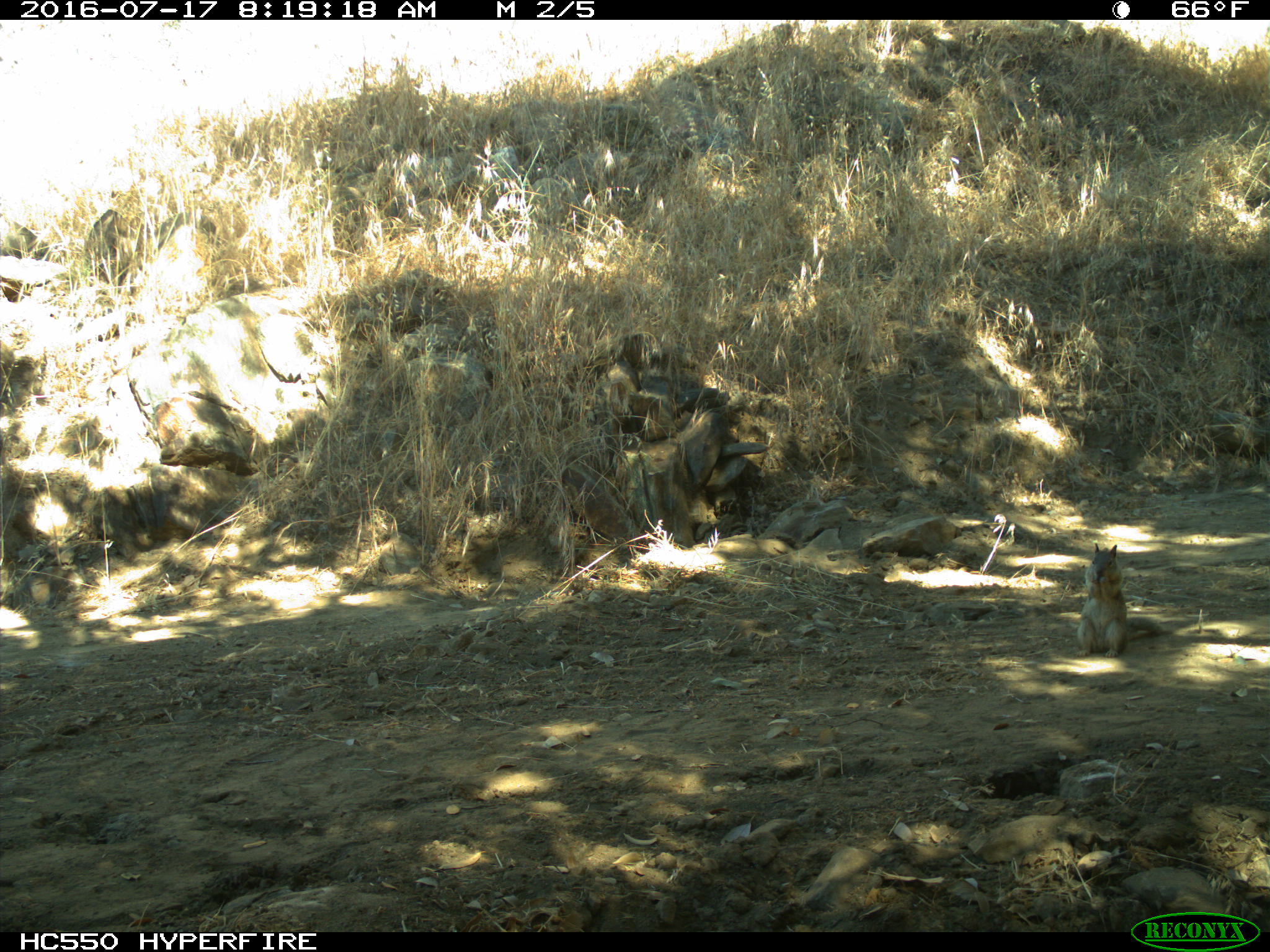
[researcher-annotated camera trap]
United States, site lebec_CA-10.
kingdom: Animalia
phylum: Chordata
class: Mammalia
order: Rodentia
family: Sciuridae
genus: Otospermophilus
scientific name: Otospermophilus beecheyi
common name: california ground squirrel